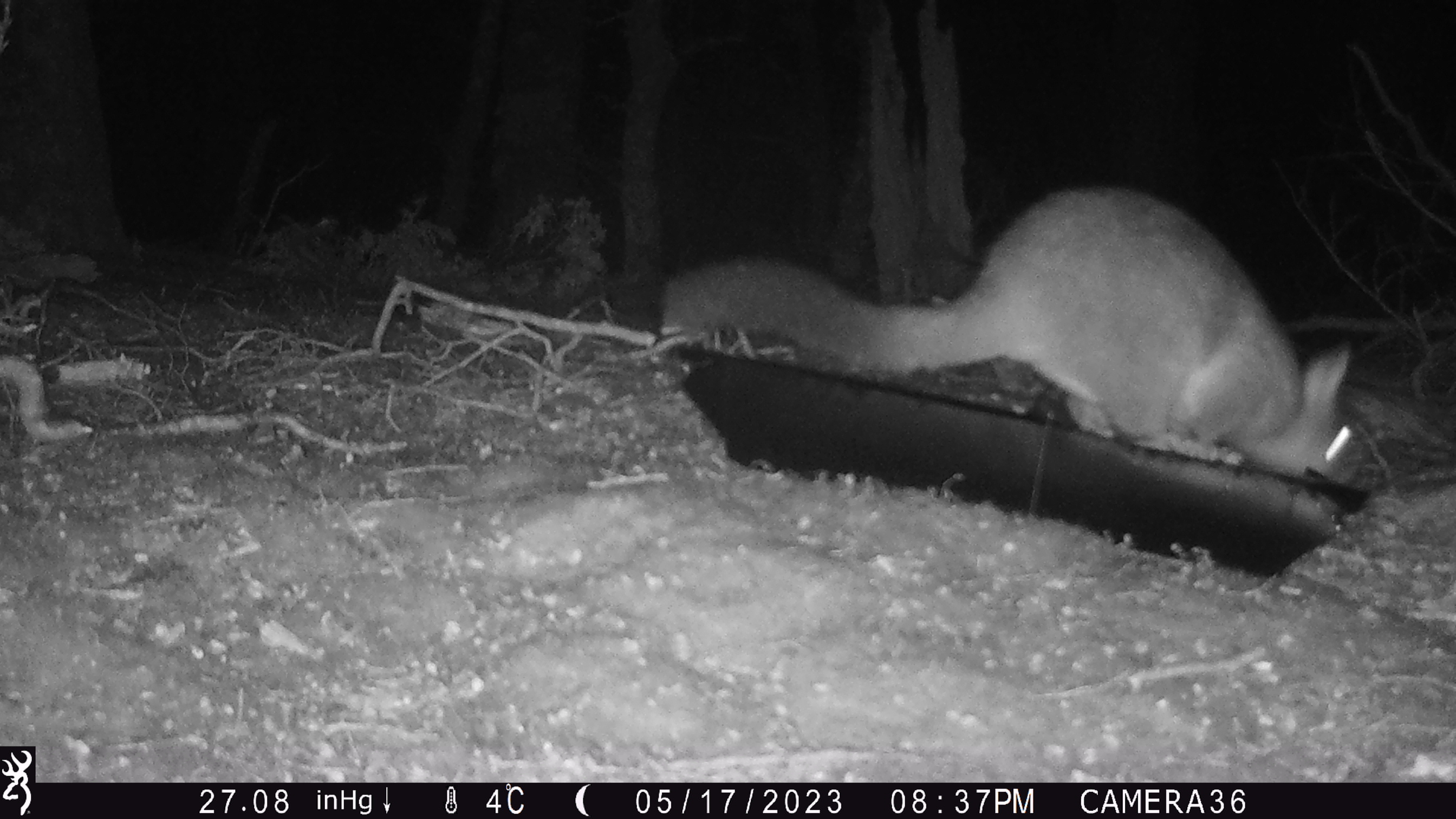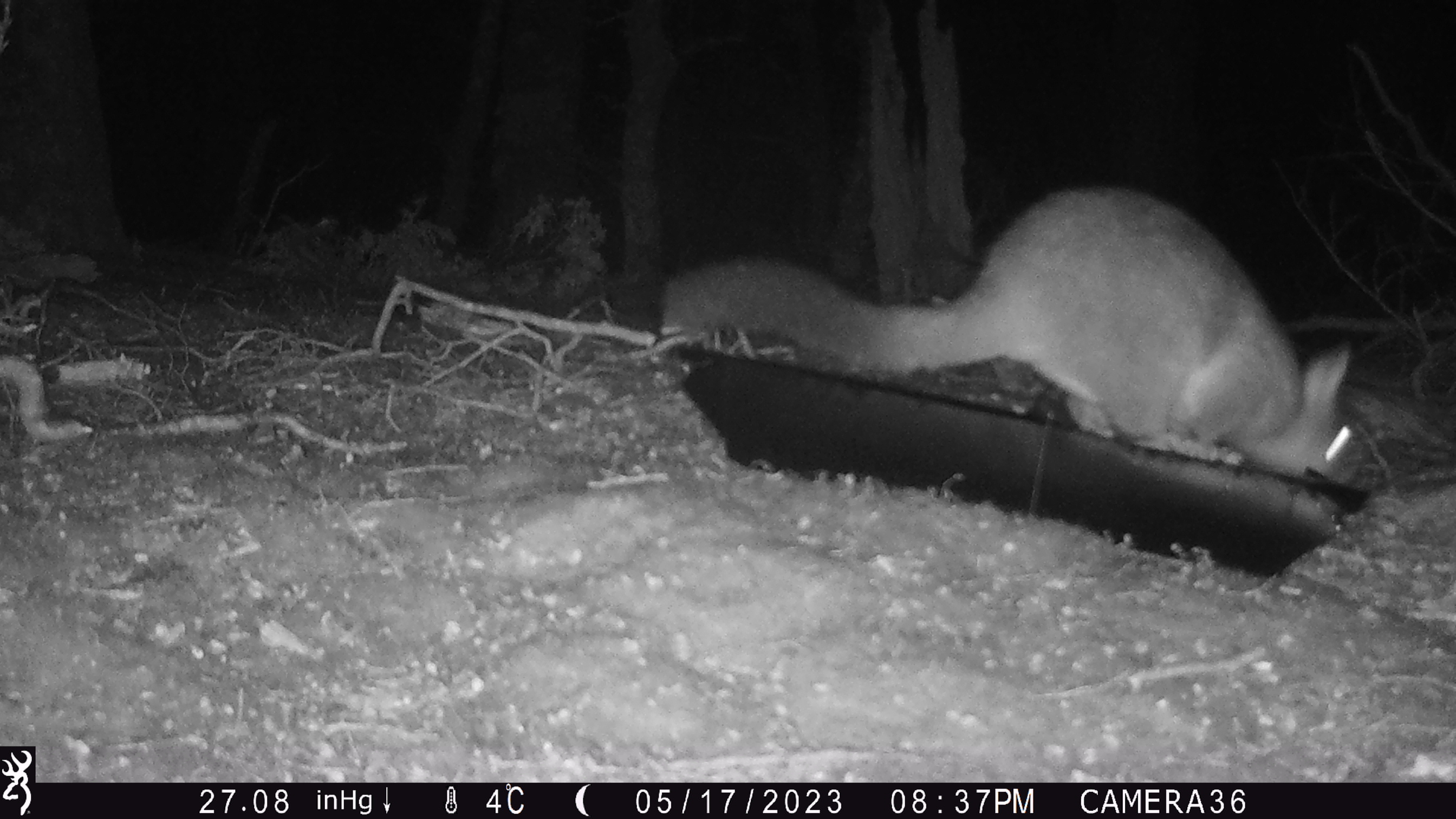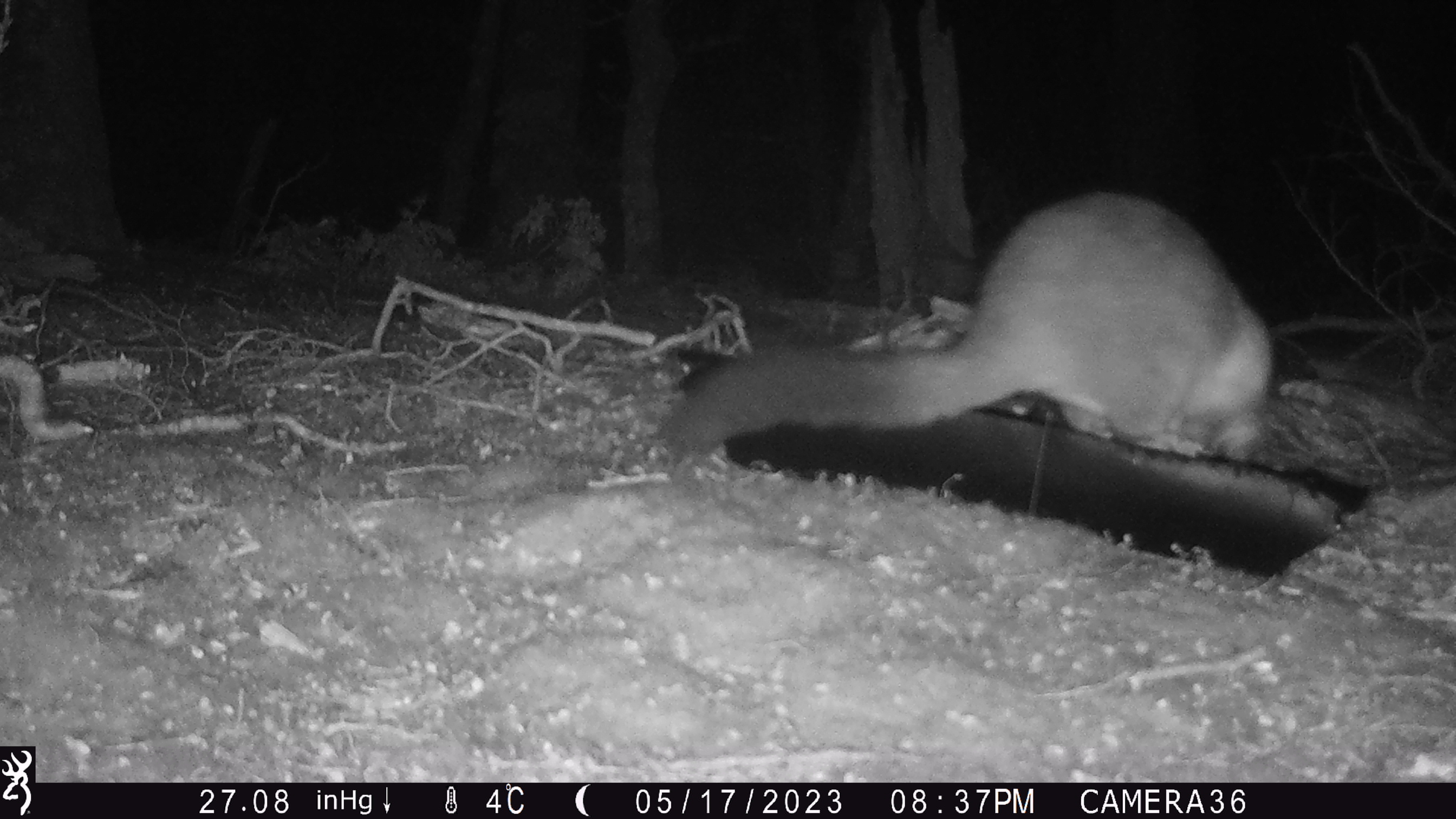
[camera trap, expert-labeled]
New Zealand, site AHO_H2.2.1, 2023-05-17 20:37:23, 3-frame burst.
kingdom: Animalia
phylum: Chordata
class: Mammalia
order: Diprotodontia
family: Phalangeridae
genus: Trichosurus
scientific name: Trichosurus vulpecula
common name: common brushtail possum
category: possum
Possum (common brushtail possum) (Trichosurus vulpecula).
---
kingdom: Animalia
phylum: Chordata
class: Mammalia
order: Carnivora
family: Mustelidae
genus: Mustela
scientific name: Mustela erminea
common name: stoat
Stoat (Mustela erminea).